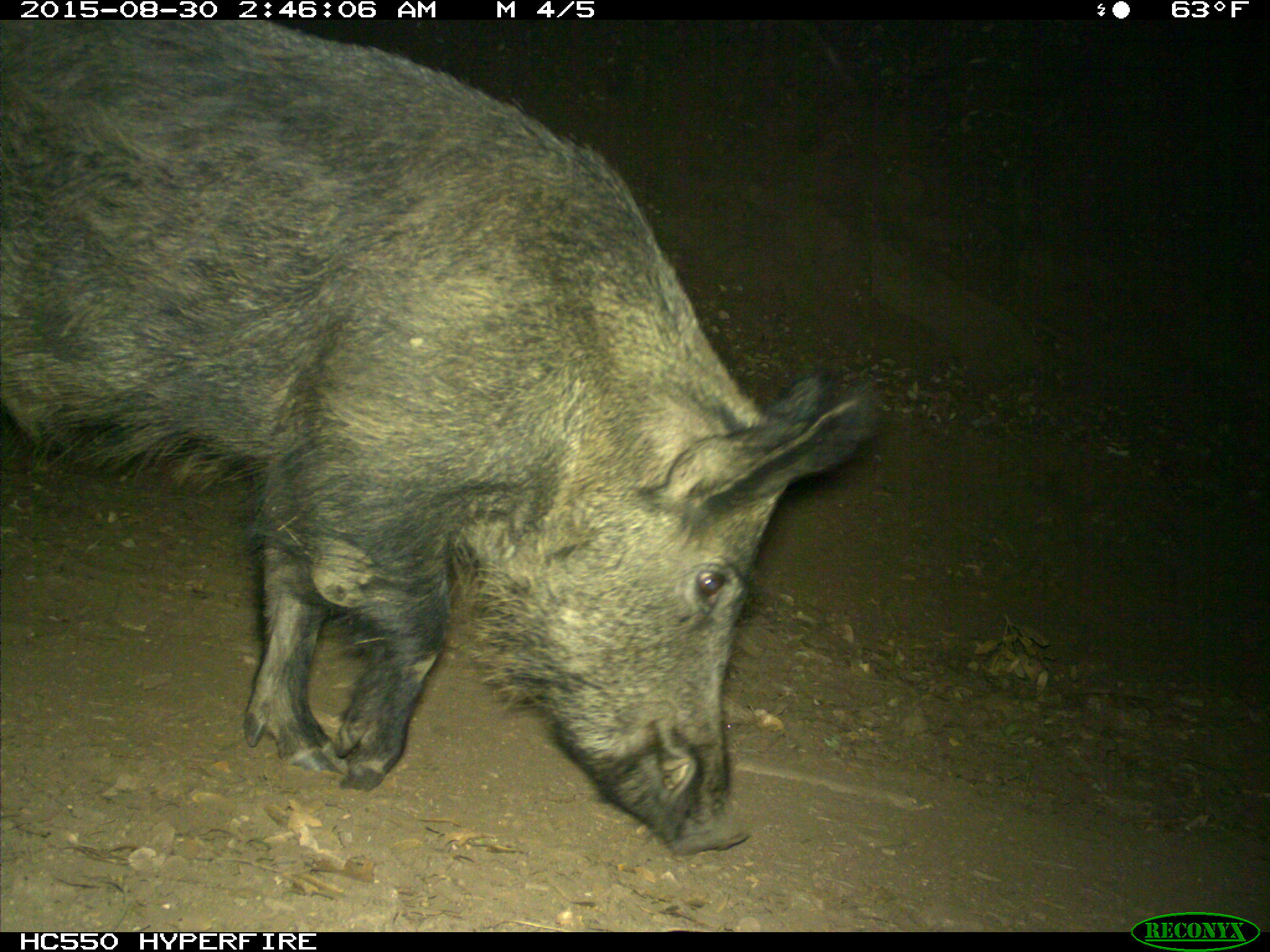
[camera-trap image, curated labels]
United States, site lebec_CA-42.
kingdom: Animalia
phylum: Chordata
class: Mammalia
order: Artiodactyla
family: Suidae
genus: Sus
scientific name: Sus scrofa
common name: wild boar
Sus scrofa (wild boar).